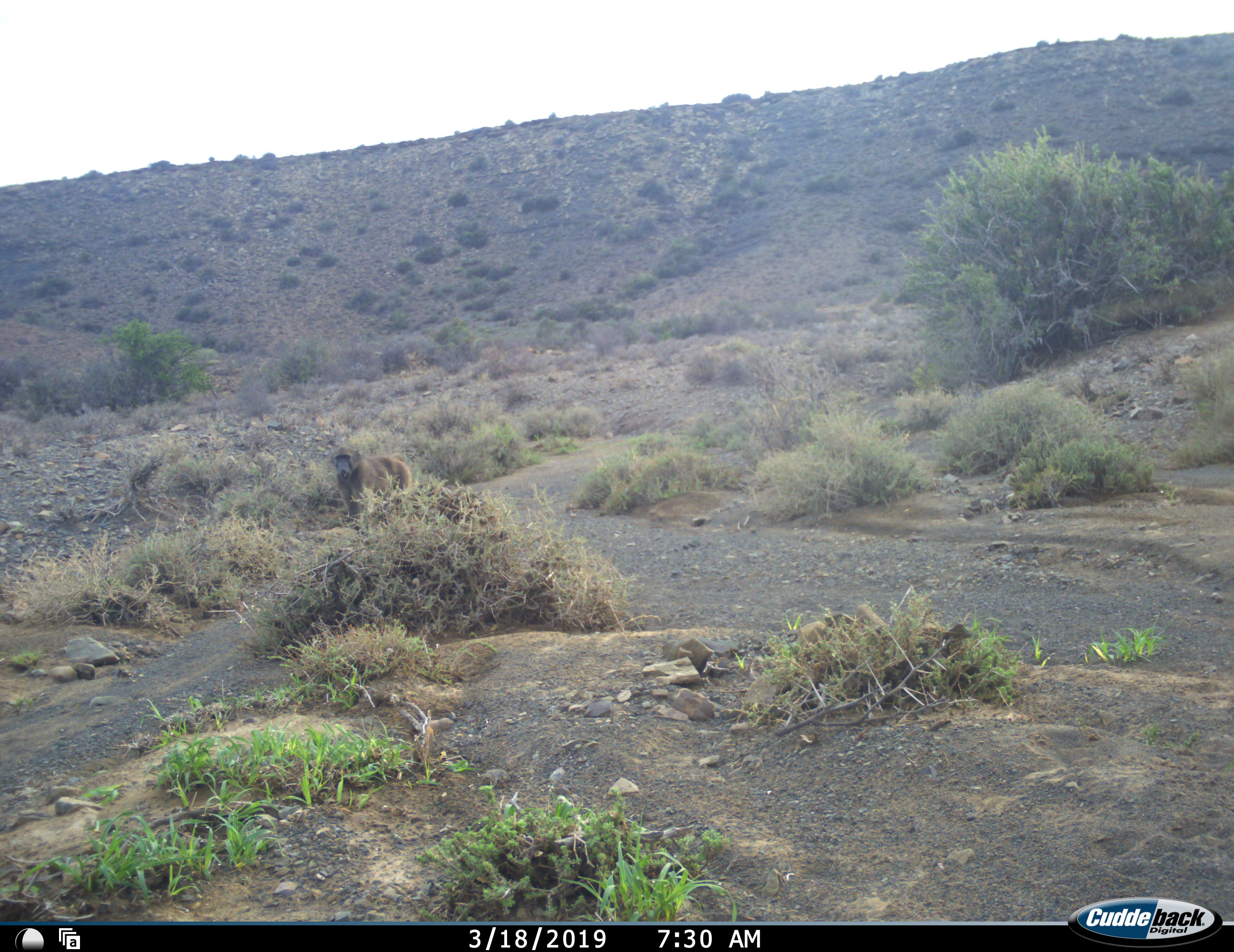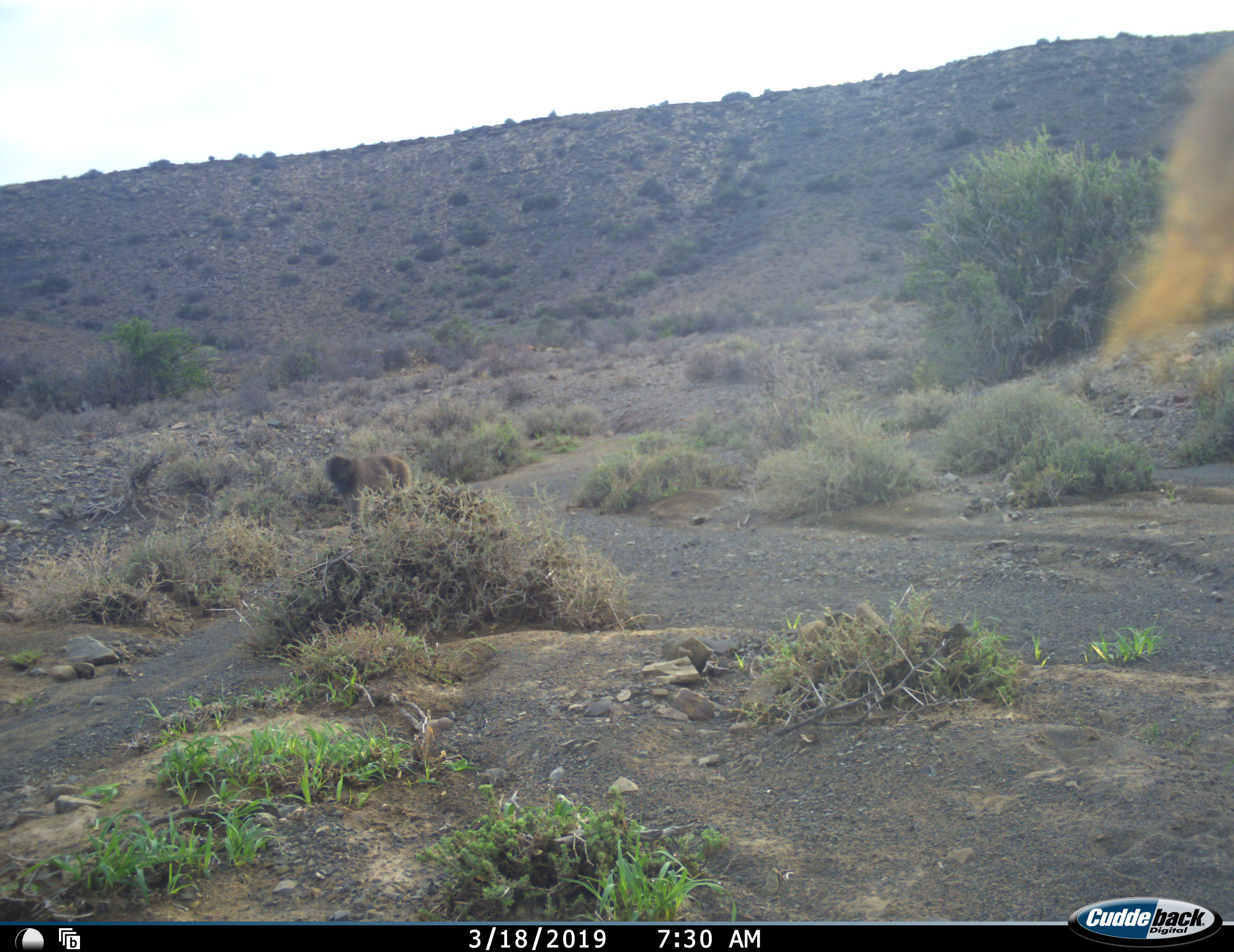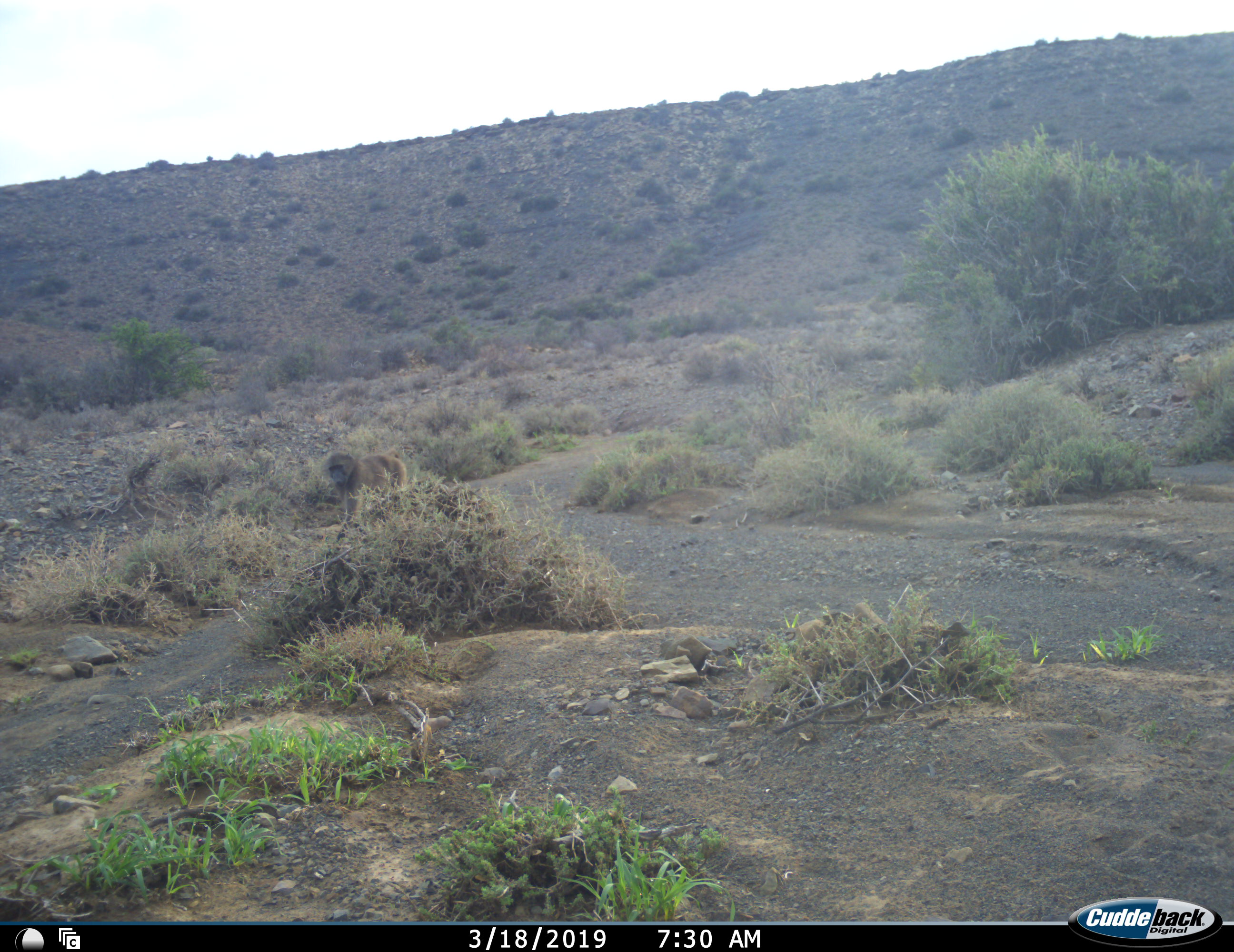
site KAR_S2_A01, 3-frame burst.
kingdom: Animalia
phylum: Chordata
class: Mammalia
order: Primates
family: Cercopithecidae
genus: Papio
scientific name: Papio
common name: baboon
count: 1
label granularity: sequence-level